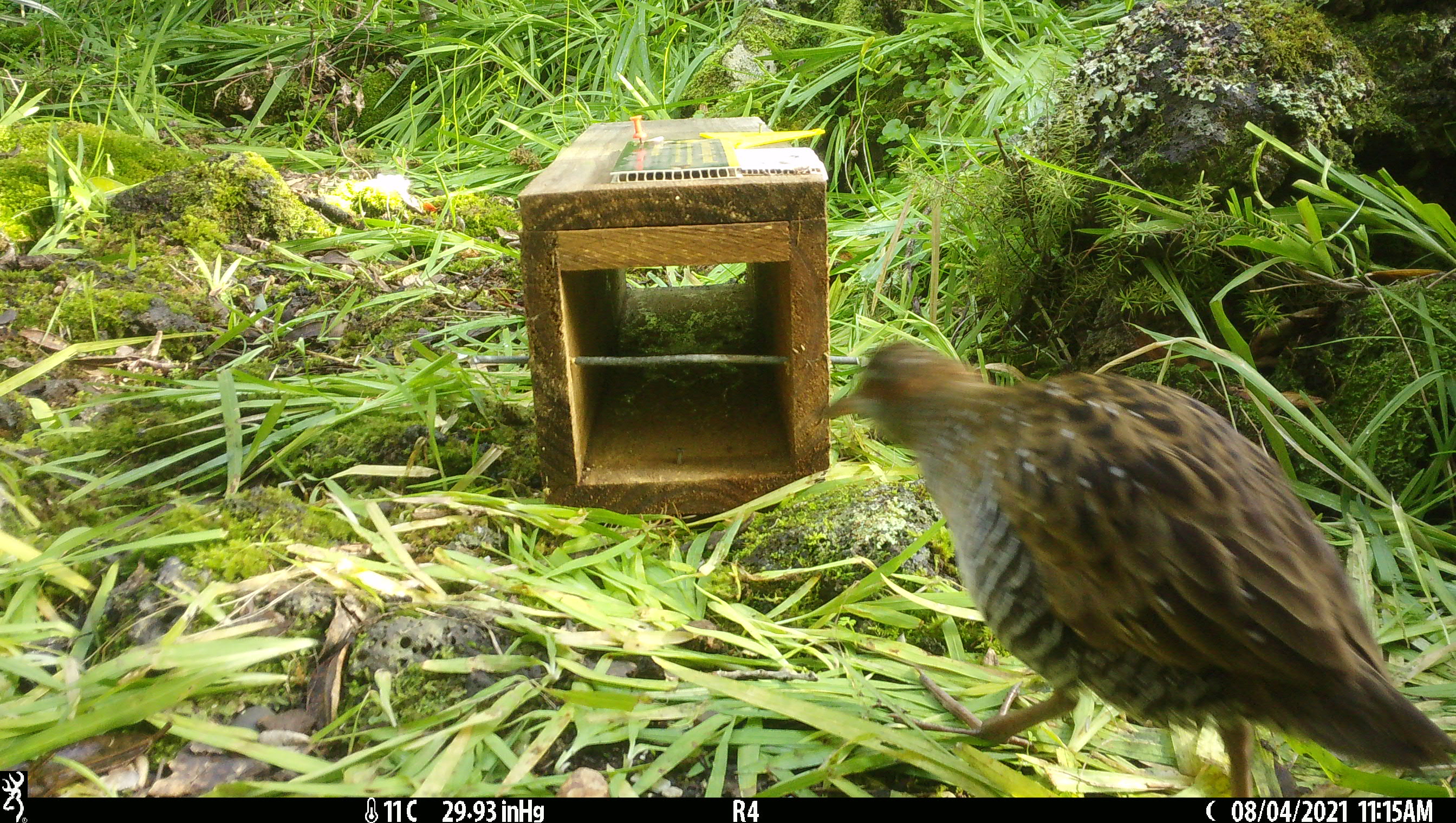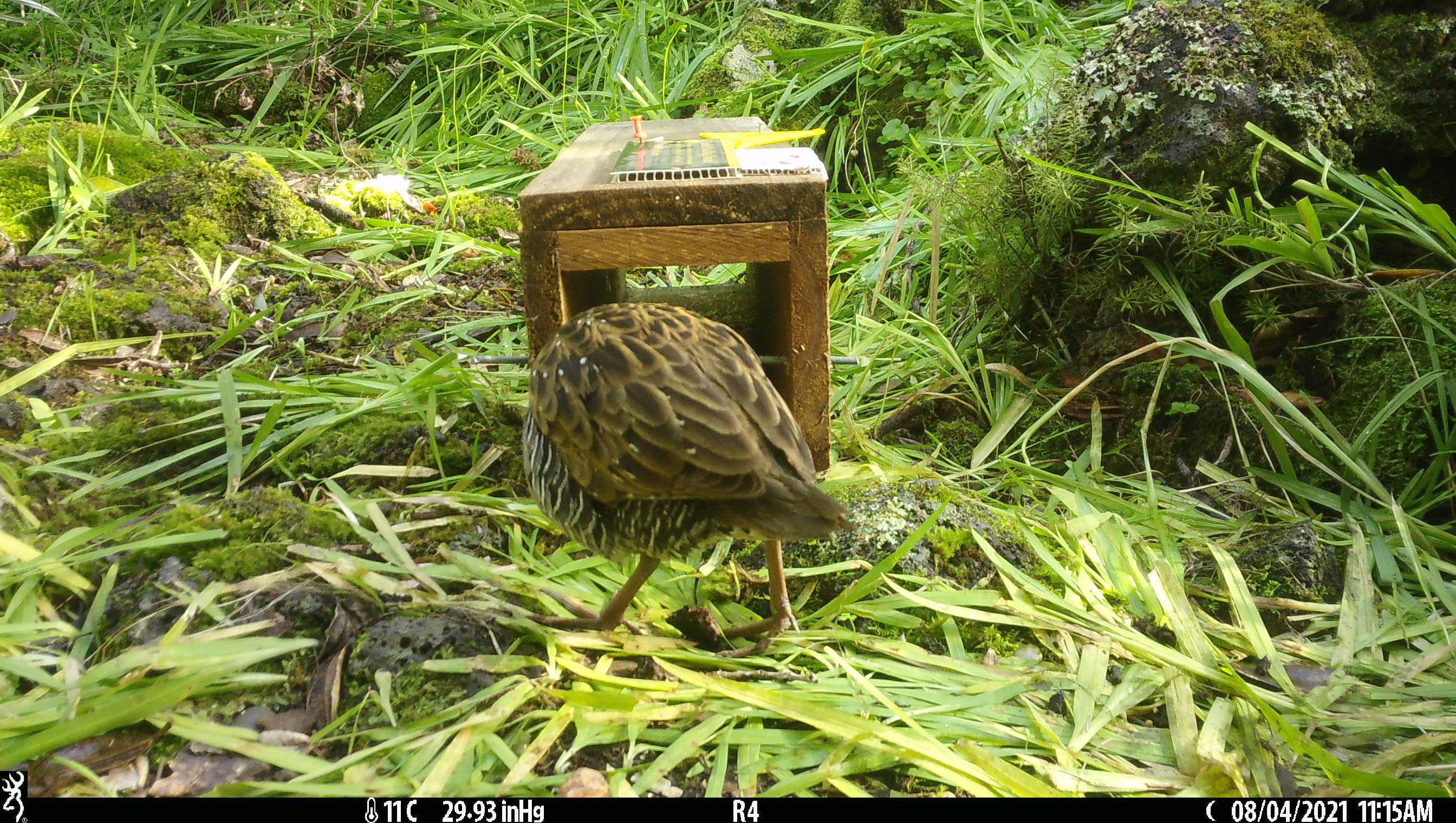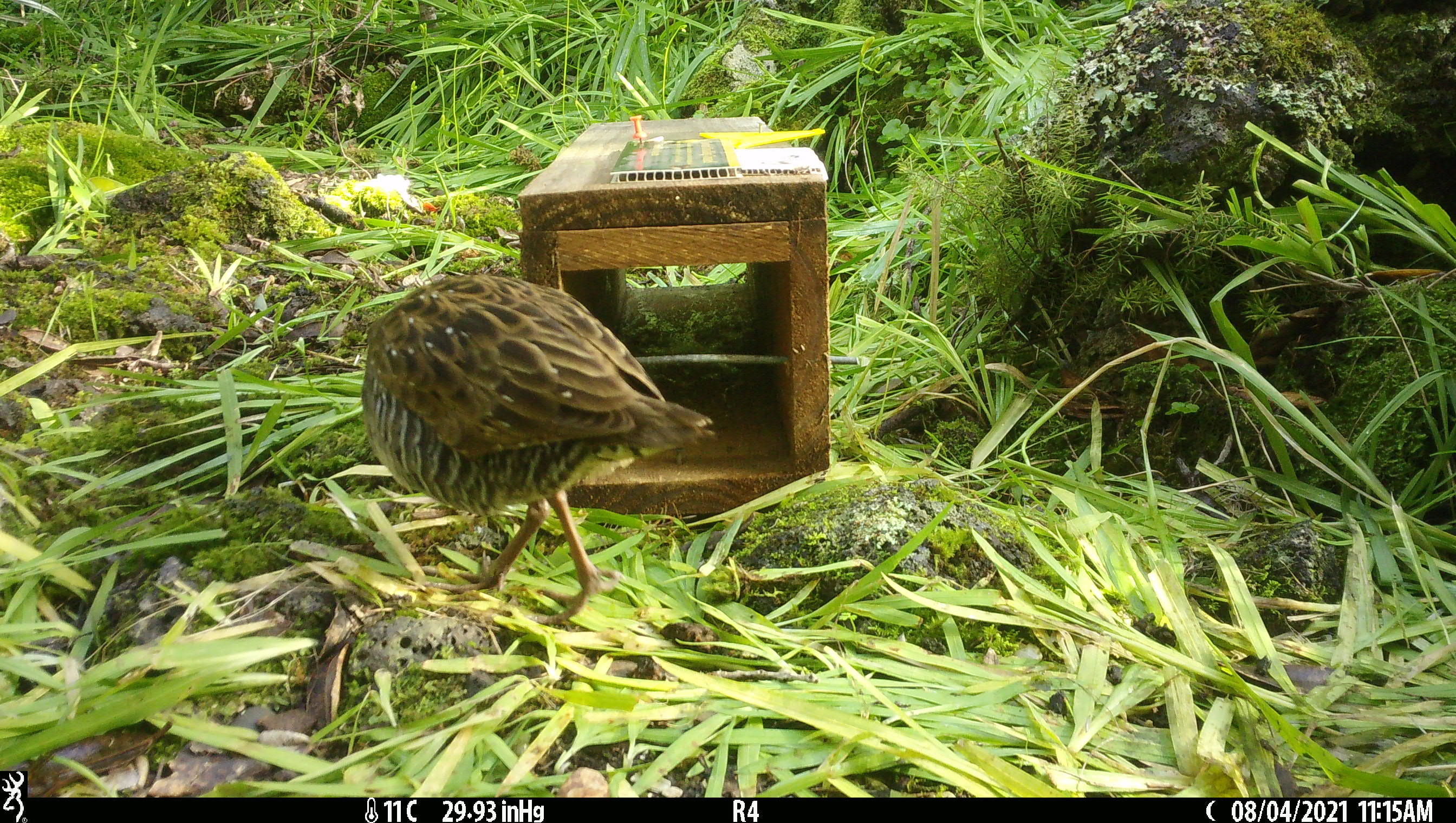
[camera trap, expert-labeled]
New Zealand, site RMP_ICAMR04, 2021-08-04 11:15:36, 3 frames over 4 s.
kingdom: Animalia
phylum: Chordata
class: Aves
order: Gruiformes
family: Rallidae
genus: Gallirallus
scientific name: Gallirallus philippensis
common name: buff-banded rail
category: banded rail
Banded rail (buff-banded rail) (Gallirallus philippensis).